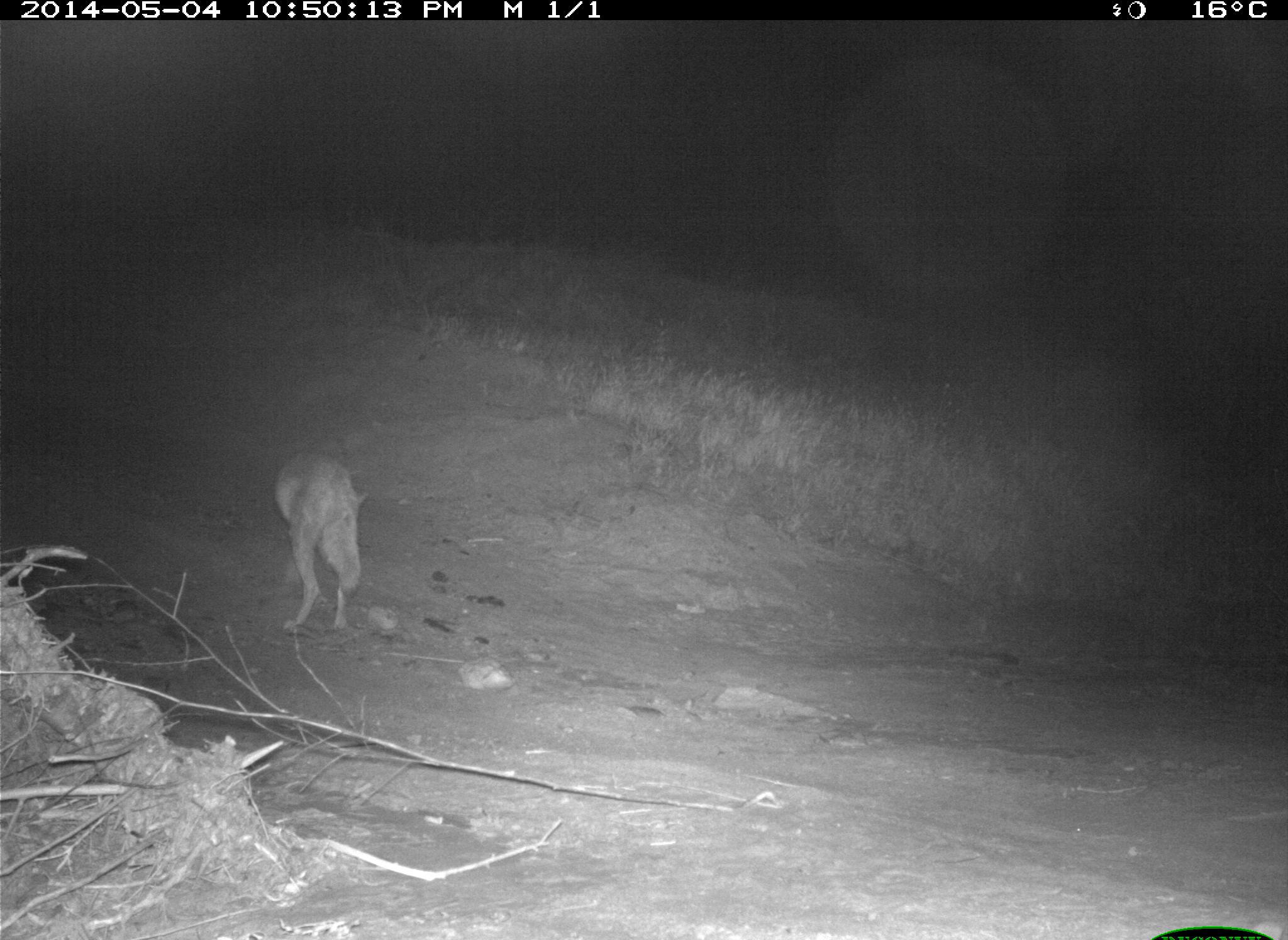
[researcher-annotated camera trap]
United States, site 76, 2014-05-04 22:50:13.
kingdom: Animalia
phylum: Chordata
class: Mammalia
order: Carnivora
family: Canidae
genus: Canis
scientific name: Canis latrans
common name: coyote